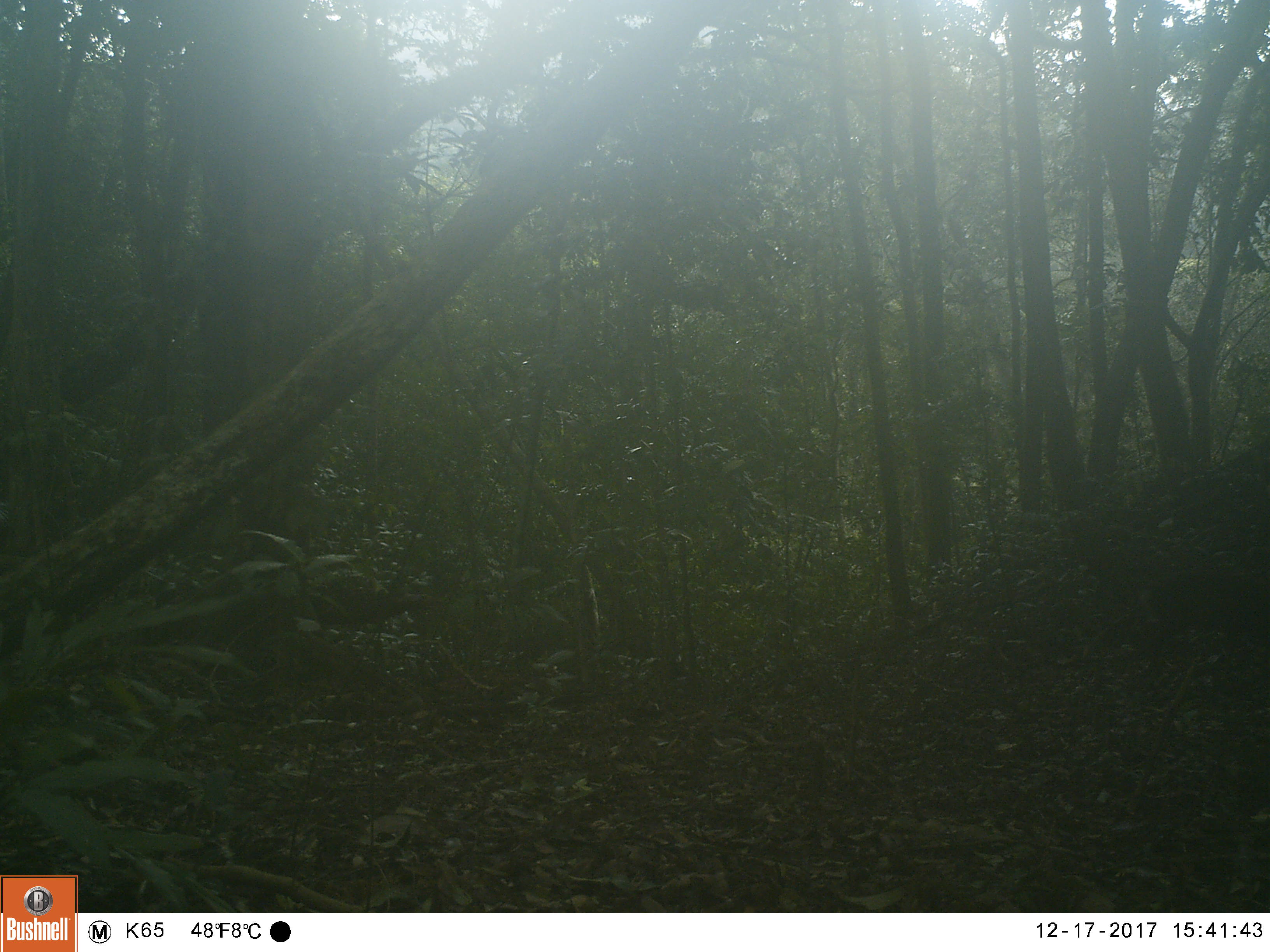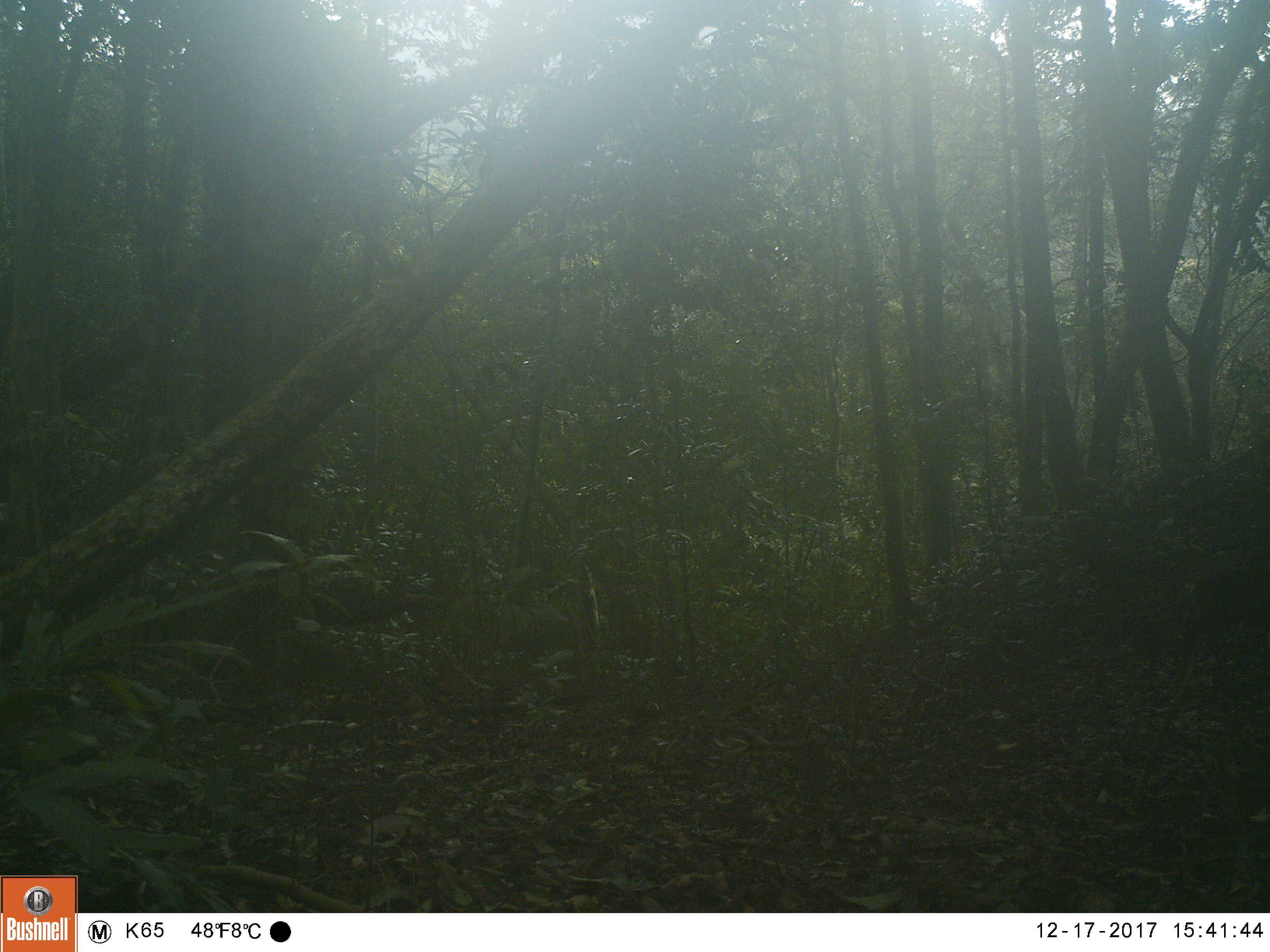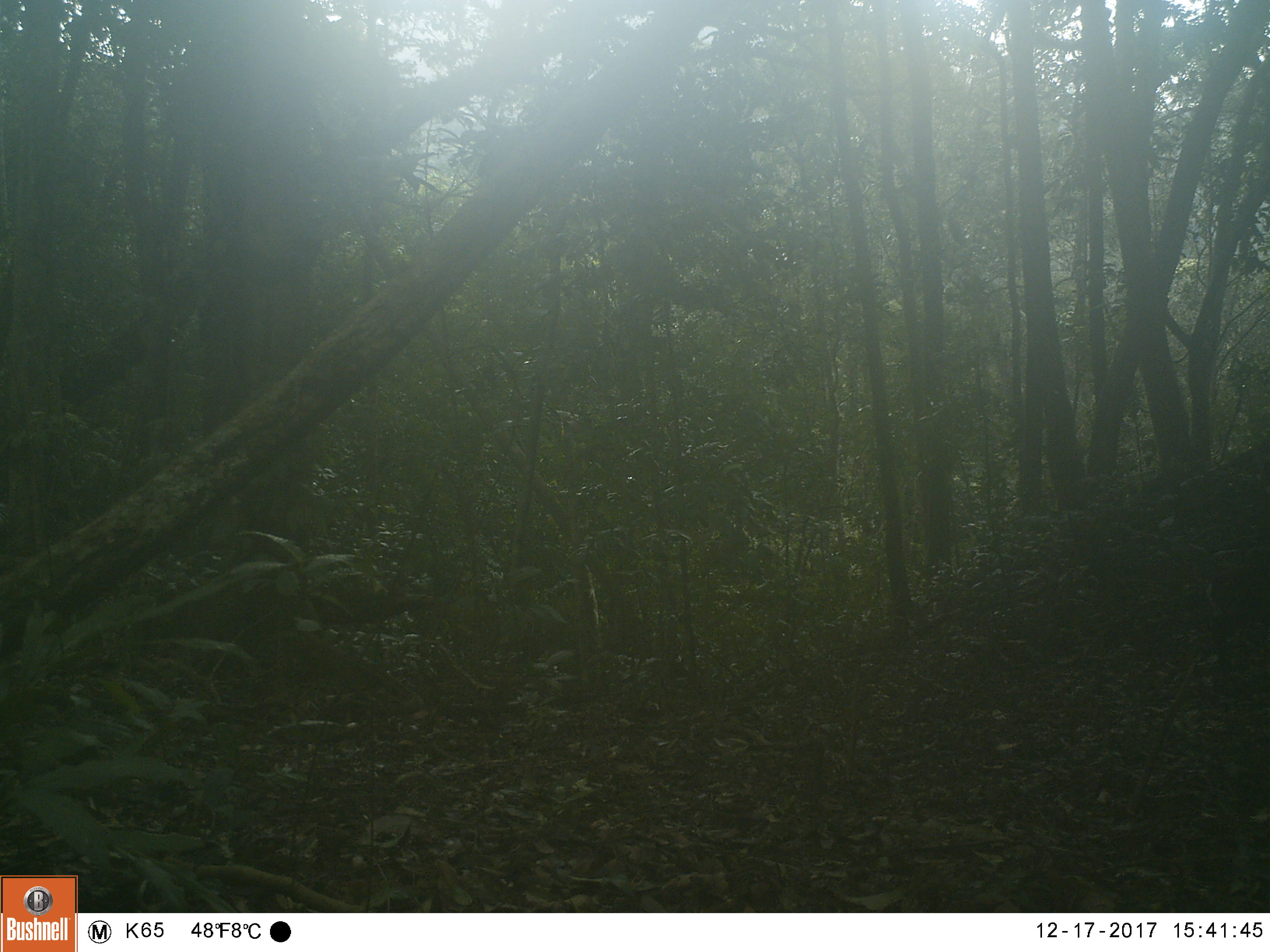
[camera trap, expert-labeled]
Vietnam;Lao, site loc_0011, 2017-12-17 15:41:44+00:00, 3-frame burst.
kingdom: Animalia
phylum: Chordata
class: Mammalia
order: Artiodactyla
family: Cervidae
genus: Muntiacus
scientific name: Muntiacus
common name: muntjacs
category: unidentified muntjac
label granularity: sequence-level